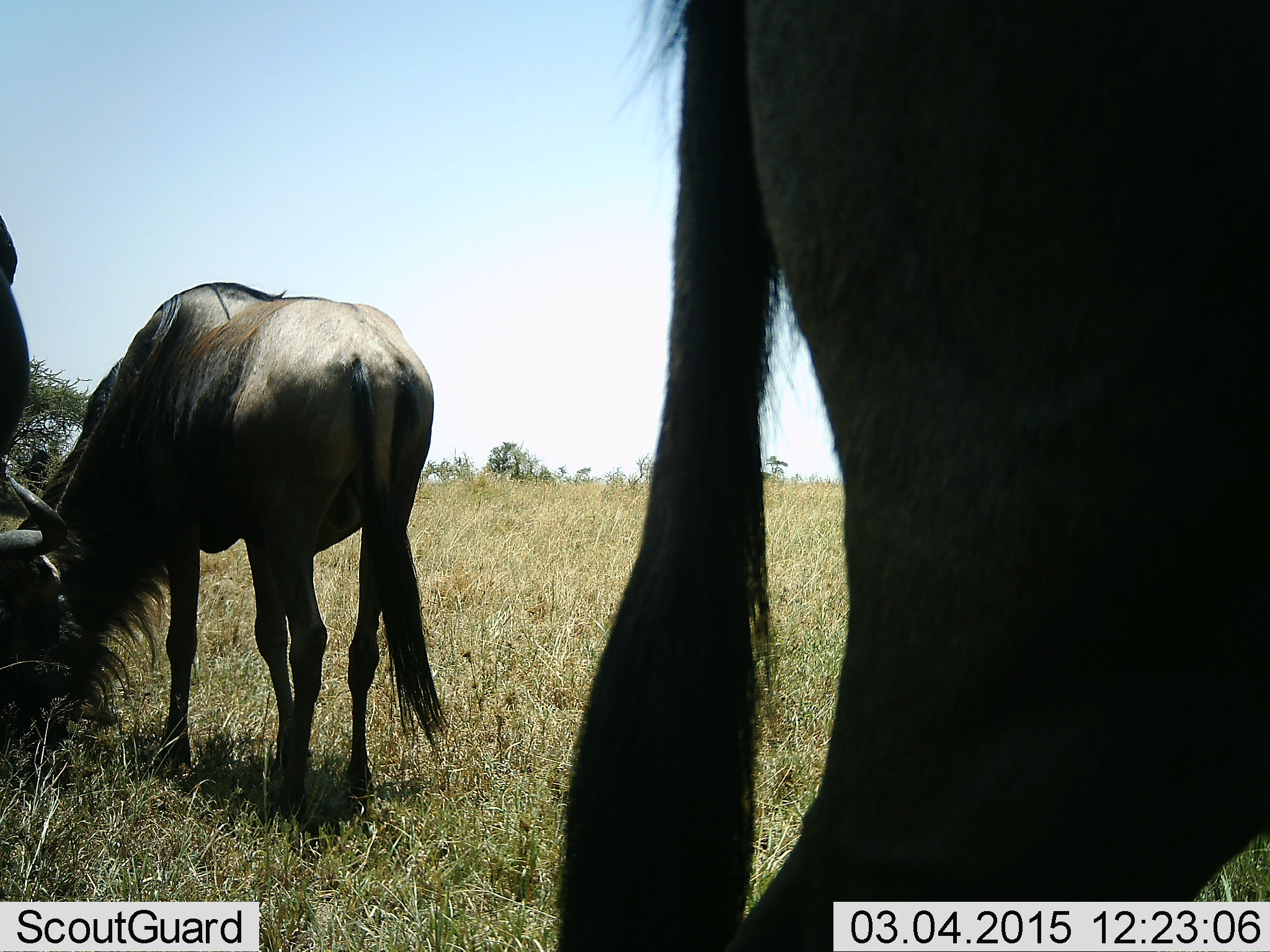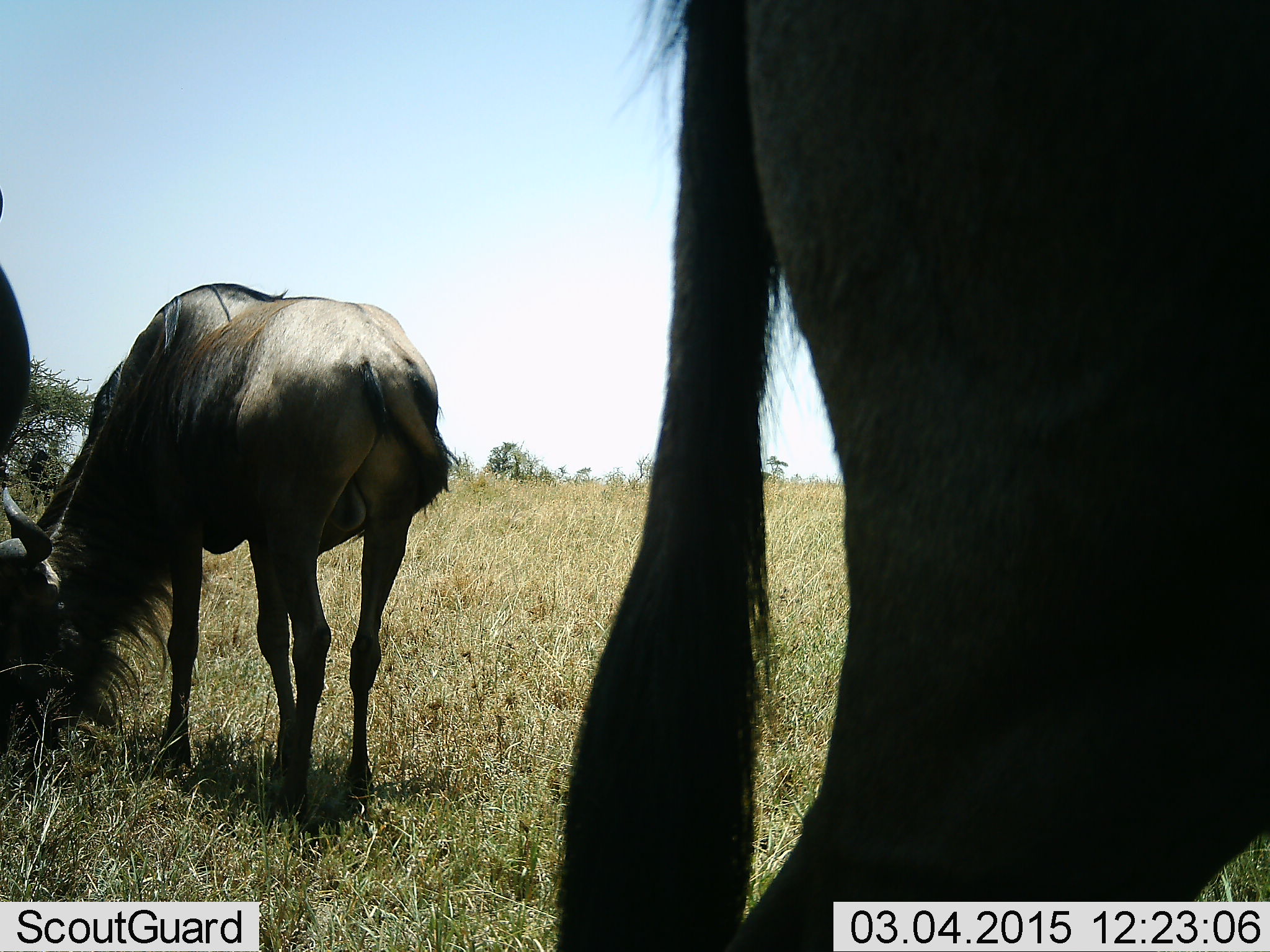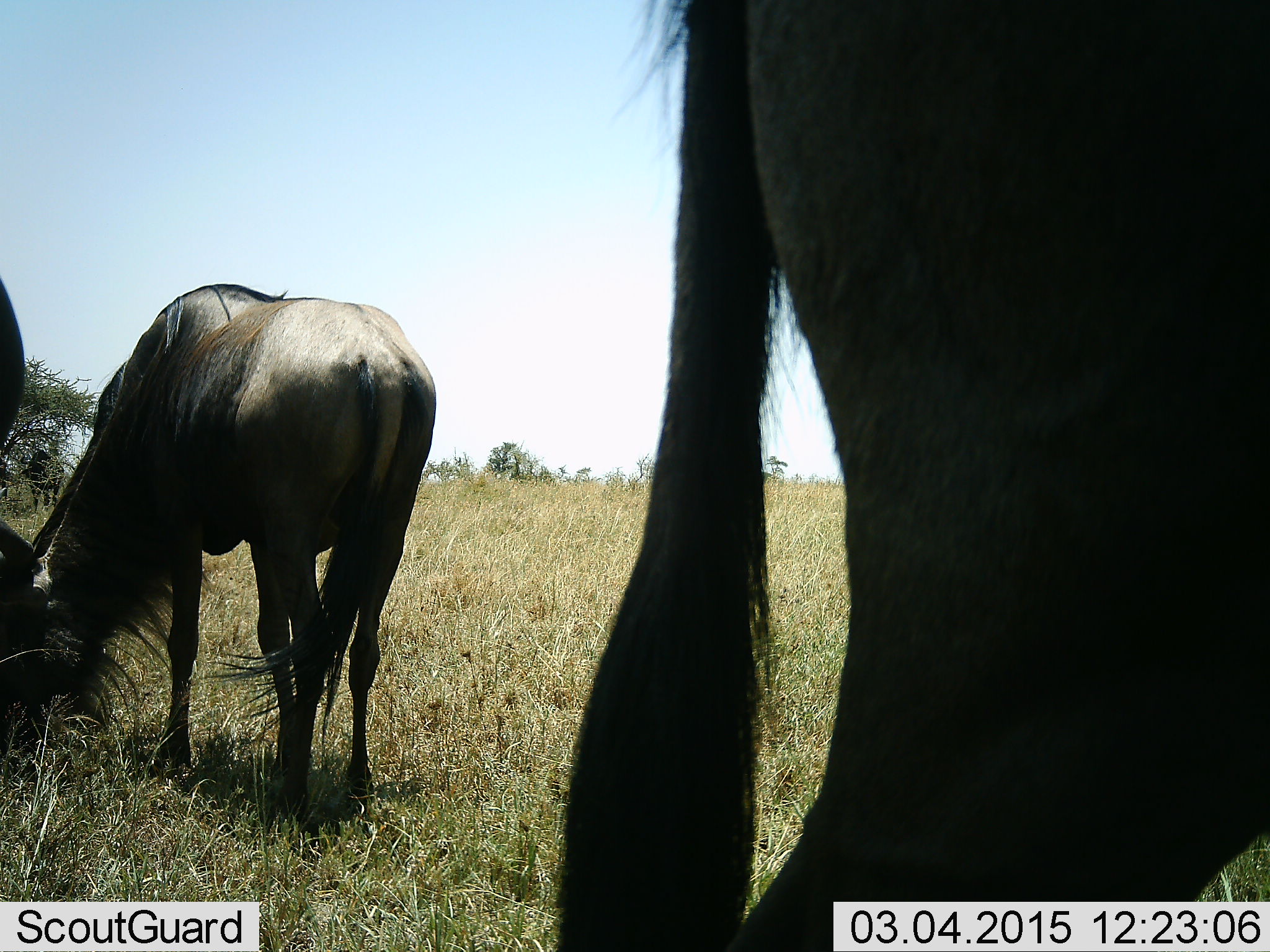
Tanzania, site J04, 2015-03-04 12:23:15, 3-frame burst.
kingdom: Animalia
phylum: Chordata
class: Mammalia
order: Artiodactyla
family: Bovidae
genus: Connochaetes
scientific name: Connochaetes taurinus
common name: blue wildebeest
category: wildebeest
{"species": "wildebeest (blue wildebeest) (Connochaetes taurinus)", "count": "3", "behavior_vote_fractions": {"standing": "78%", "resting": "11%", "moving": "0%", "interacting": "0%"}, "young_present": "0%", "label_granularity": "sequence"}